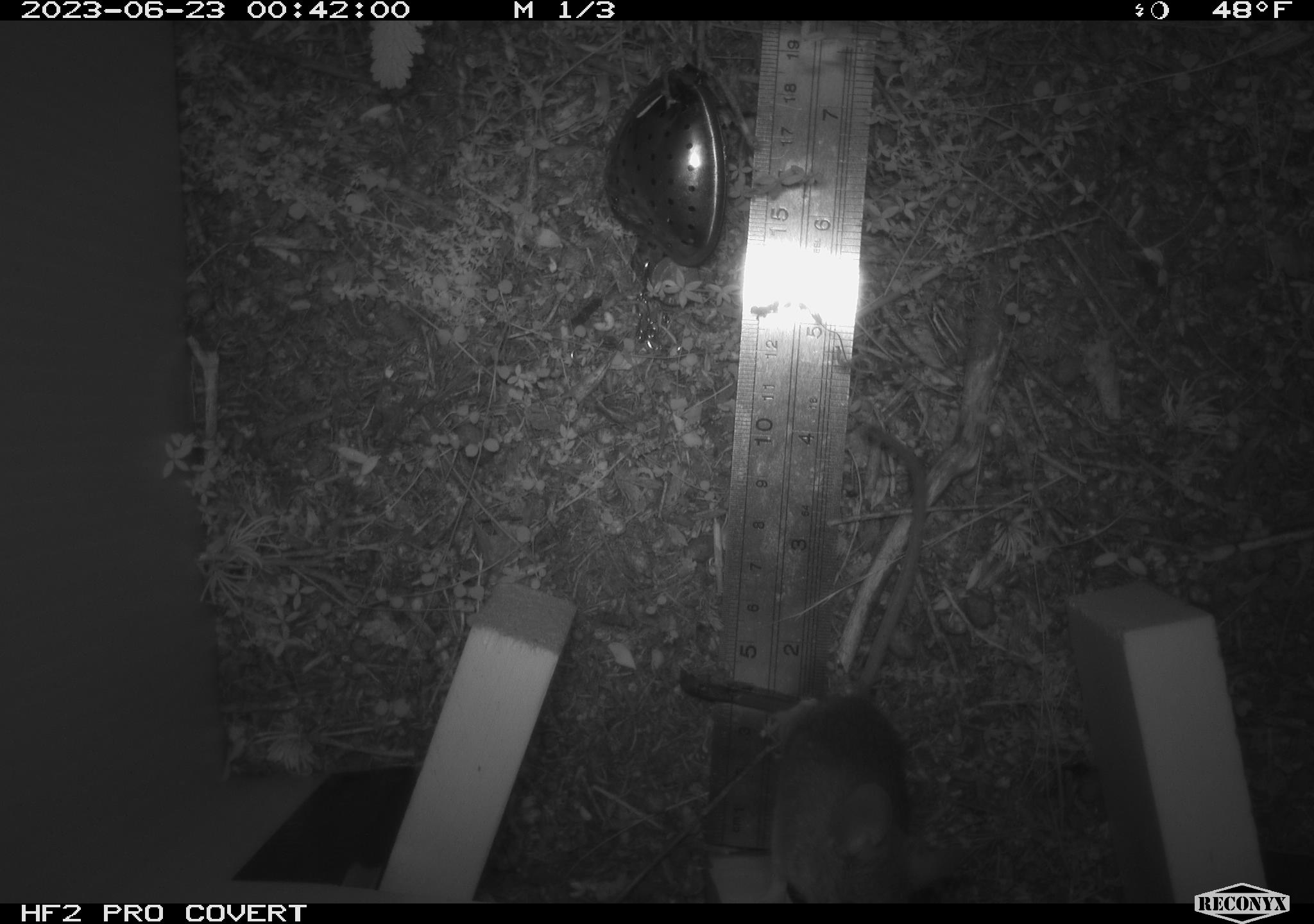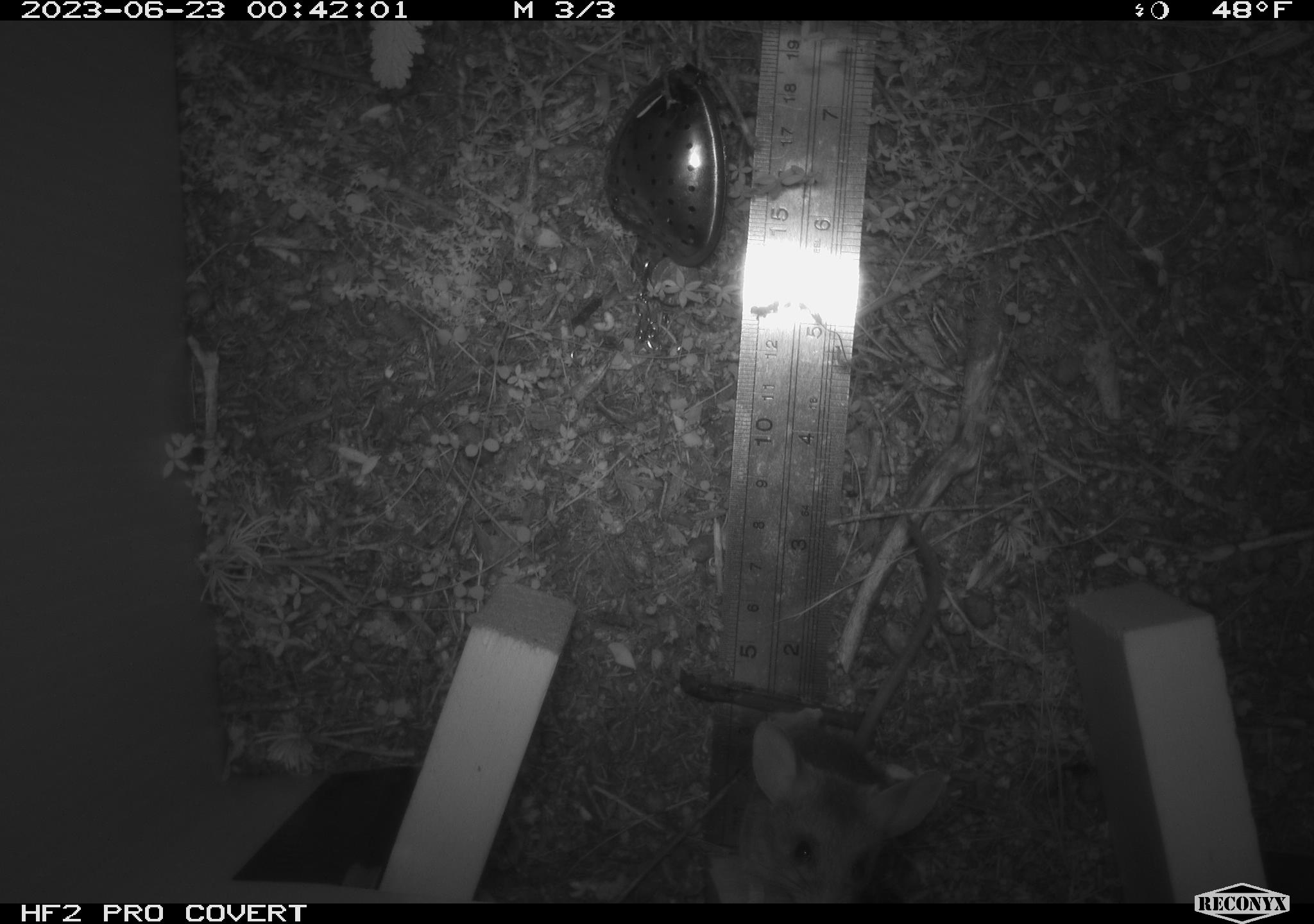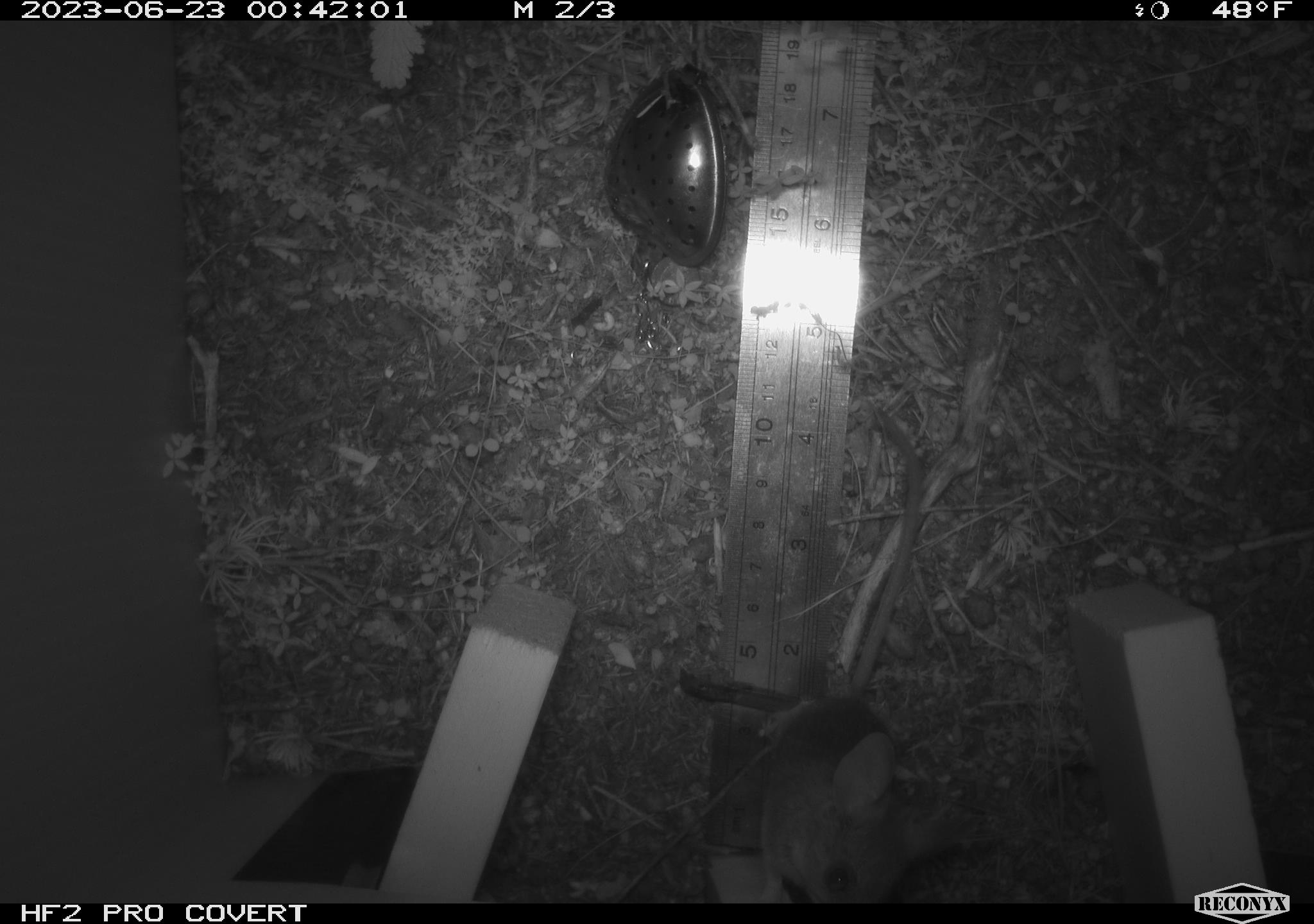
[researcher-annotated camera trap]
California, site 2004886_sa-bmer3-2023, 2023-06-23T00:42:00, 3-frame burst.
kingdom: Animalia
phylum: Chordata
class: Mammalia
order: Rodentia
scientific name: Rodentia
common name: mouse species